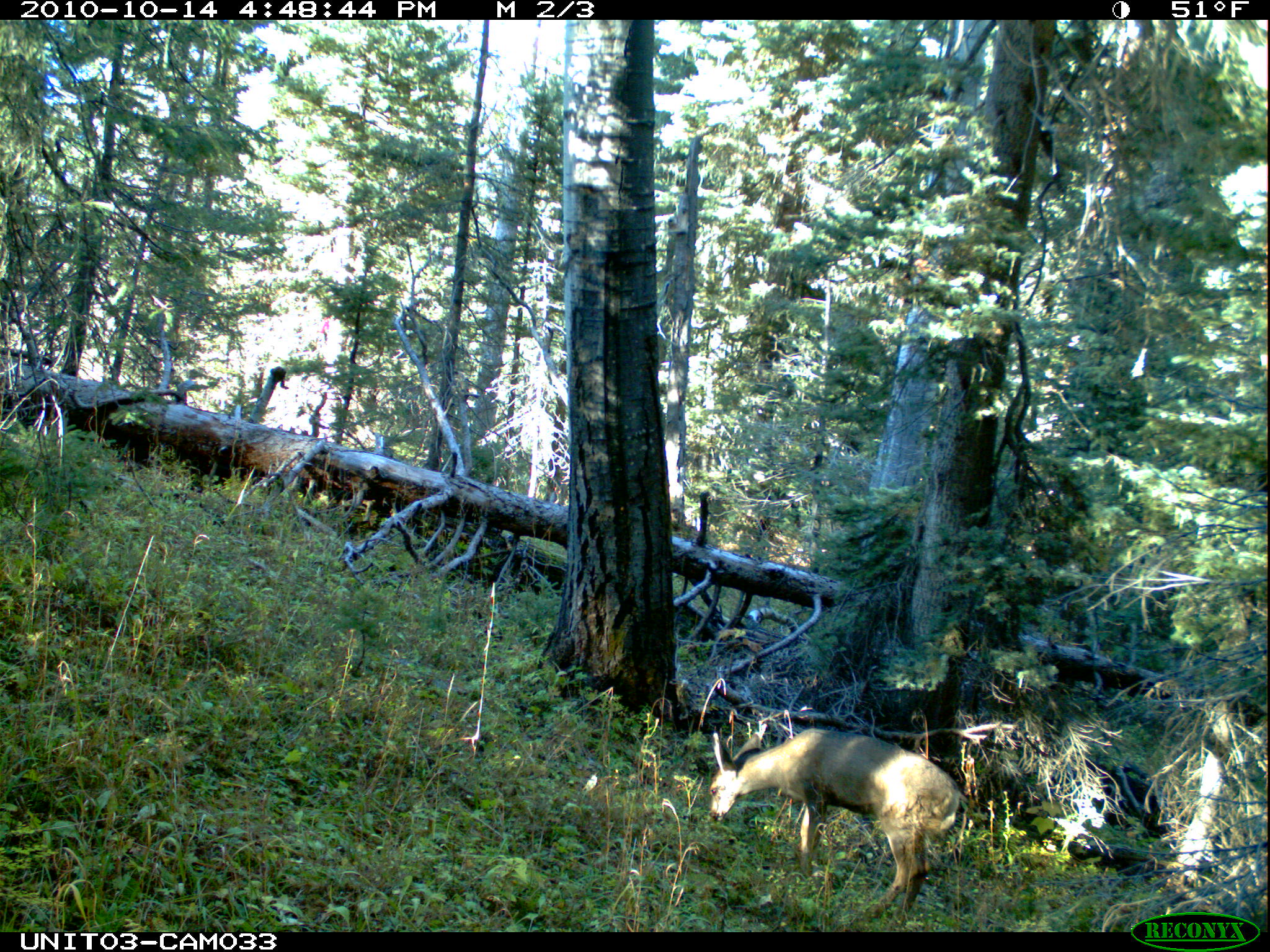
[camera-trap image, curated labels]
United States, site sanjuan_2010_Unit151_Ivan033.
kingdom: Animalia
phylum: Chordata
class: Mammalia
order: Artiodactyla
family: Cervidae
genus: Odocoileus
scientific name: Odocoileus hemionus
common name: mule deer